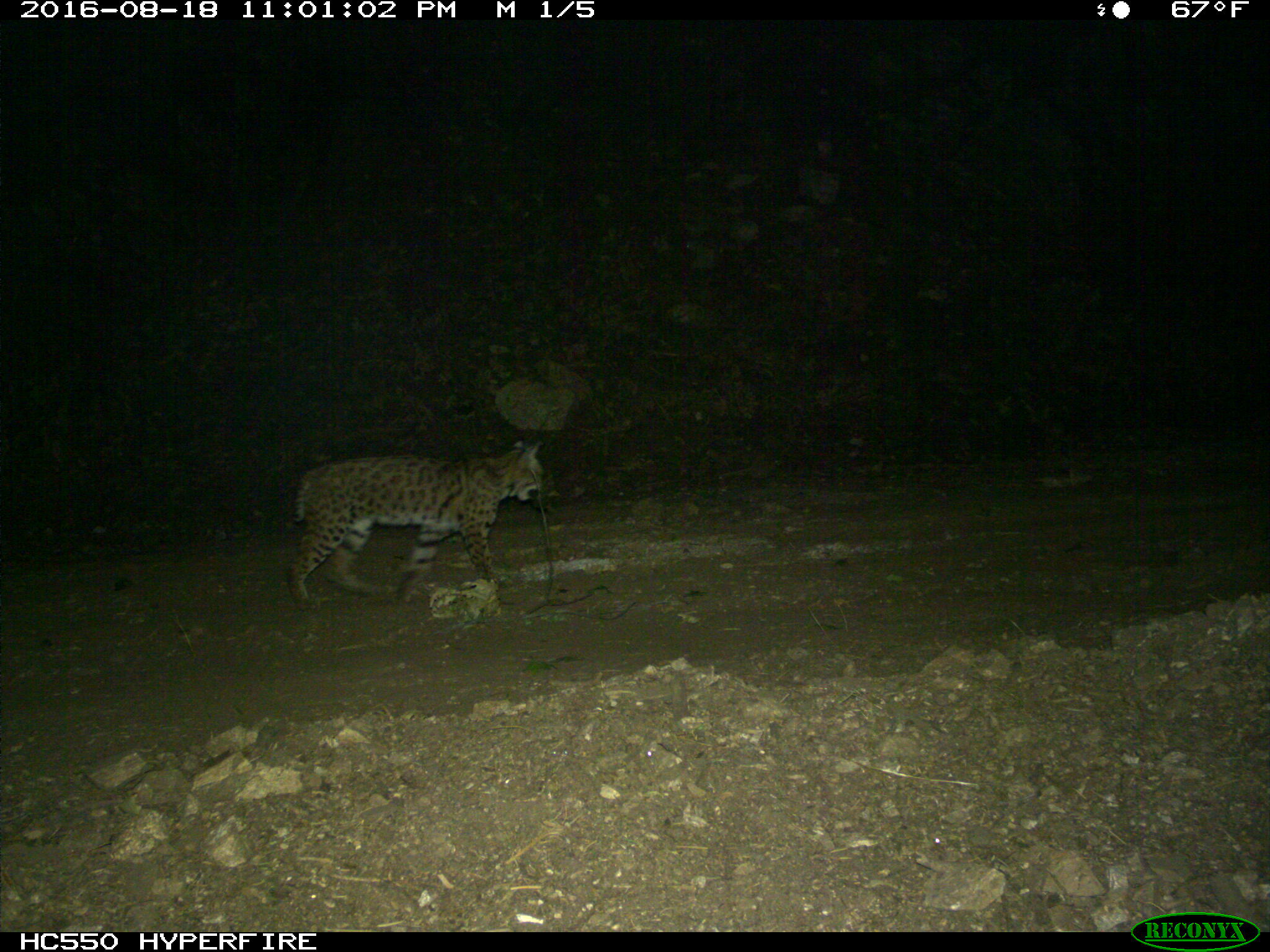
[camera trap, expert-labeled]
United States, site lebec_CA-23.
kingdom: Animalia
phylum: Chordata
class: Mammalia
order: Carnivora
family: Felidae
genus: Lynx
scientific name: Lynx rufus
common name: bobcat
Lynx rufus (bobcat).